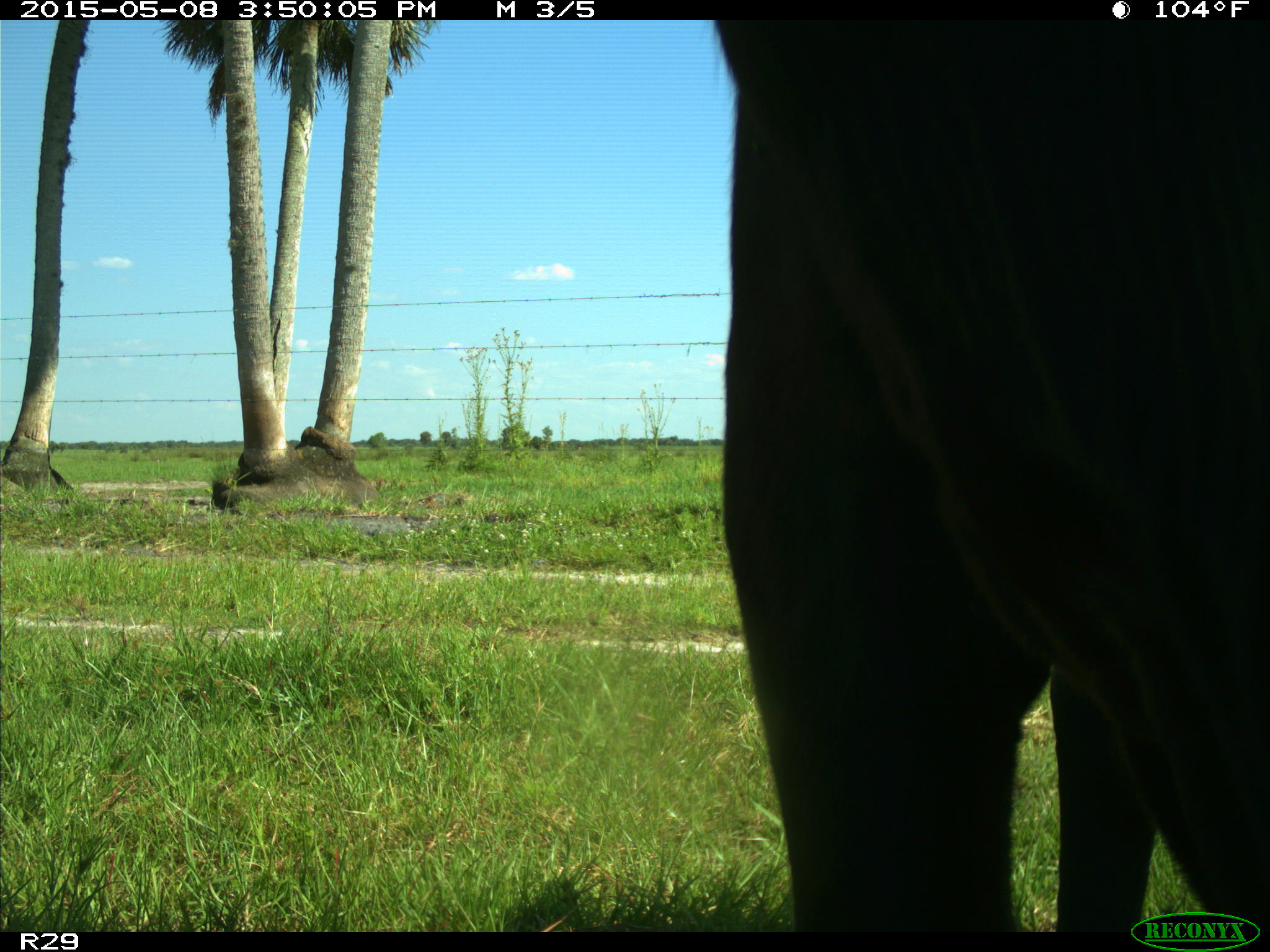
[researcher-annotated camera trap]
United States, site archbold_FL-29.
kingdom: Animalia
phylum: Chordata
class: Mammalia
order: Artiodactyla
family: Bovidae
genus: Bos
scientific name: Bos taurus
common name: domestic cow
Bos taurus (domestic cow).